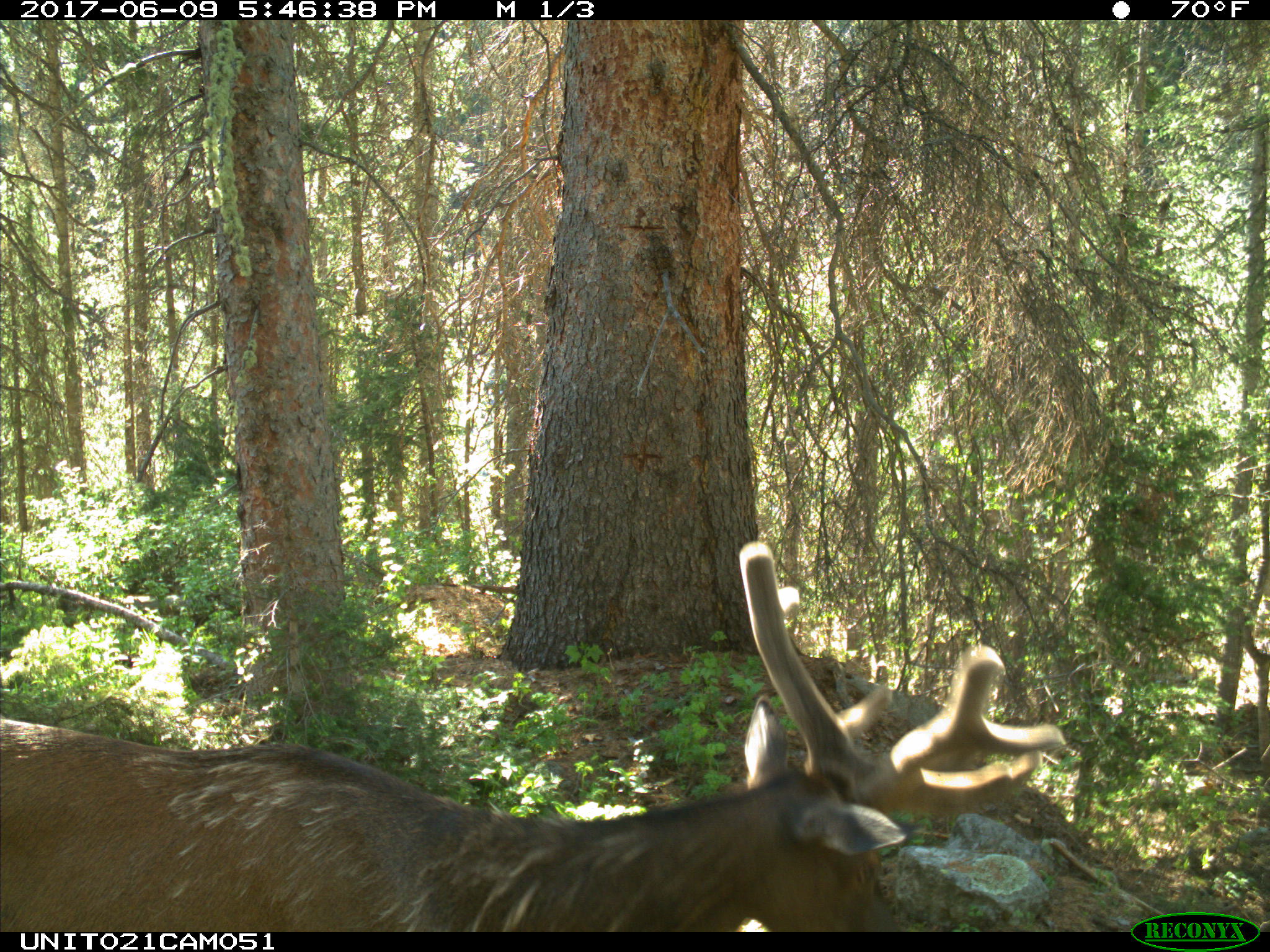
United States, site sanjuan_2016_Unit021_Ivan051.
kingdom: Animalia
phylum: Chordata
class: Mammalia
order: Artiodactyla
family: Cervidae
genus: Cervus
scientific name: Cervus elaphus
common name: red deer